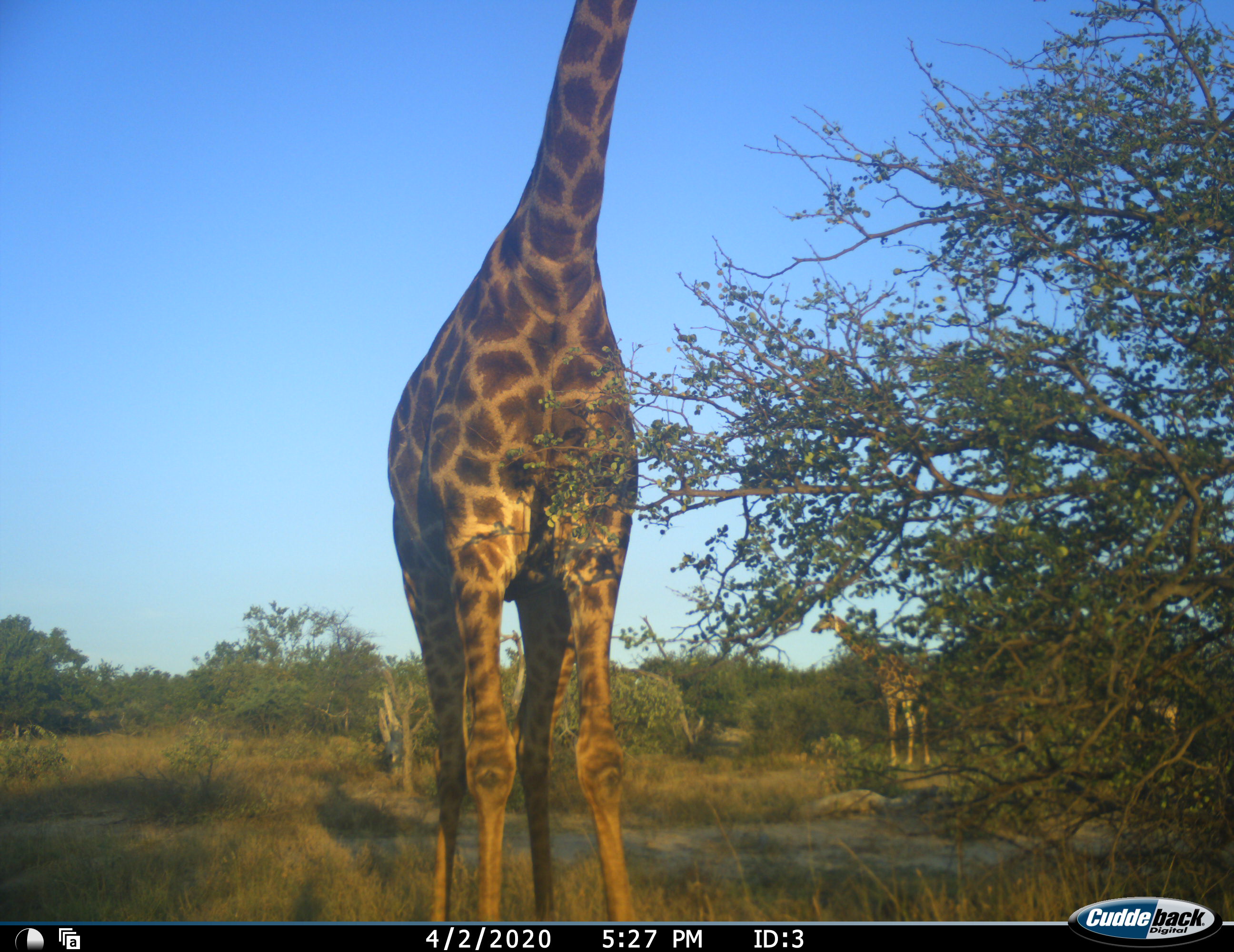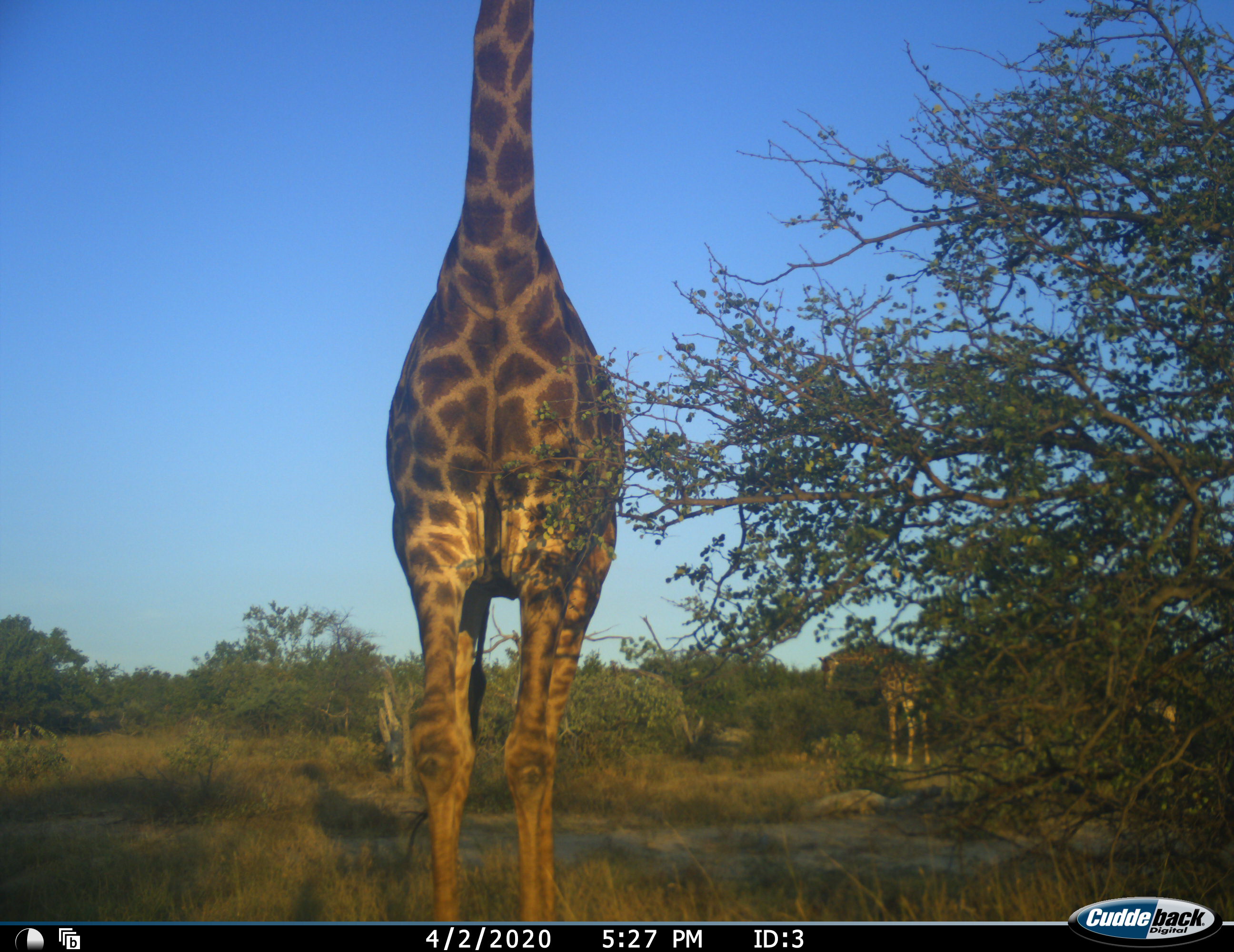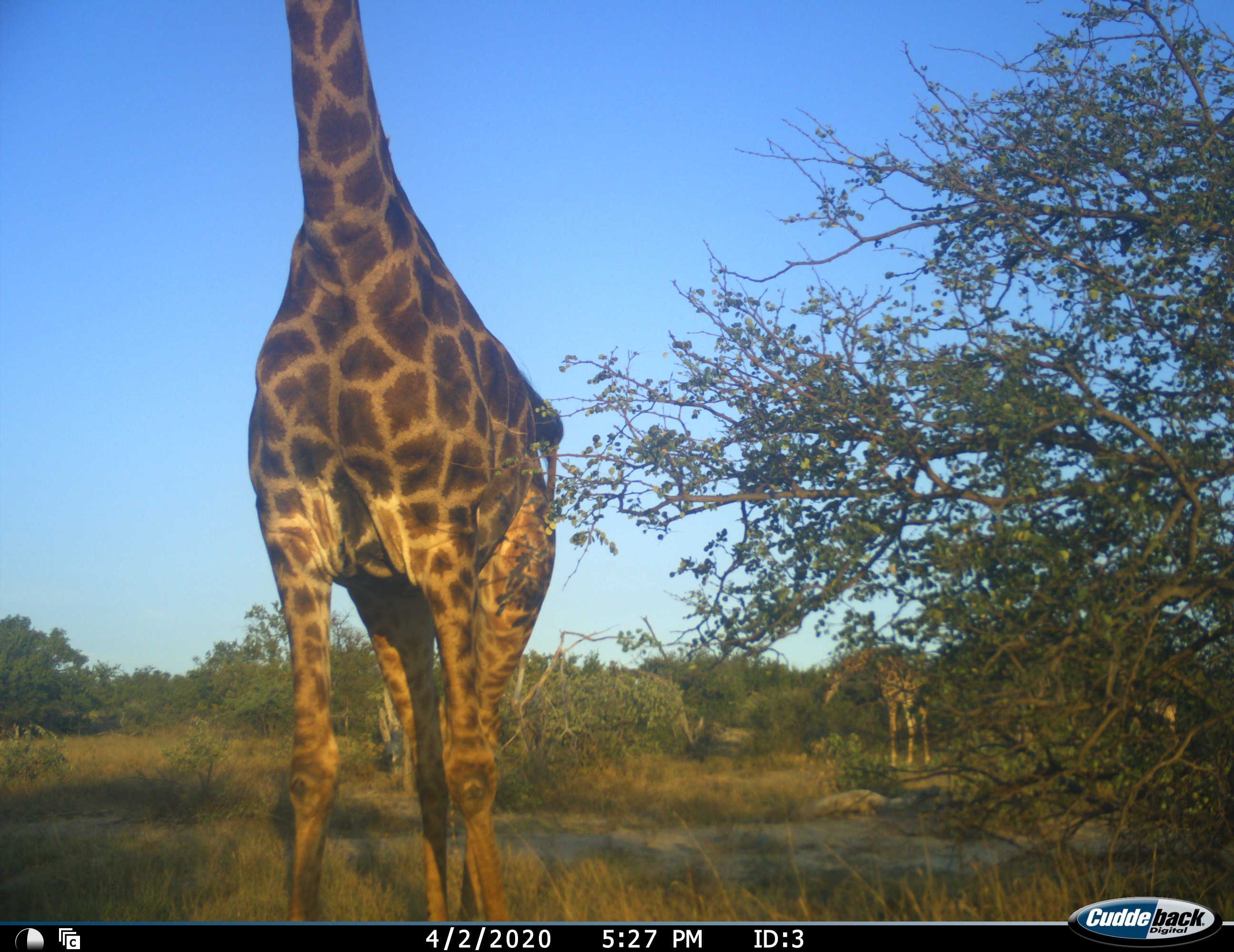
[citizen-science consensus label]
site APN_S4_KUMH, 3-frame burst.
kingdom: Animalia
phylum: Chordata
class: Mammalia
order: Artiodactyla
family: Giraffidae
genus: Giraffa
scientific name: Giraffa camelopardalis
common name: giraffe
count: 2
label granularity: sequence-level